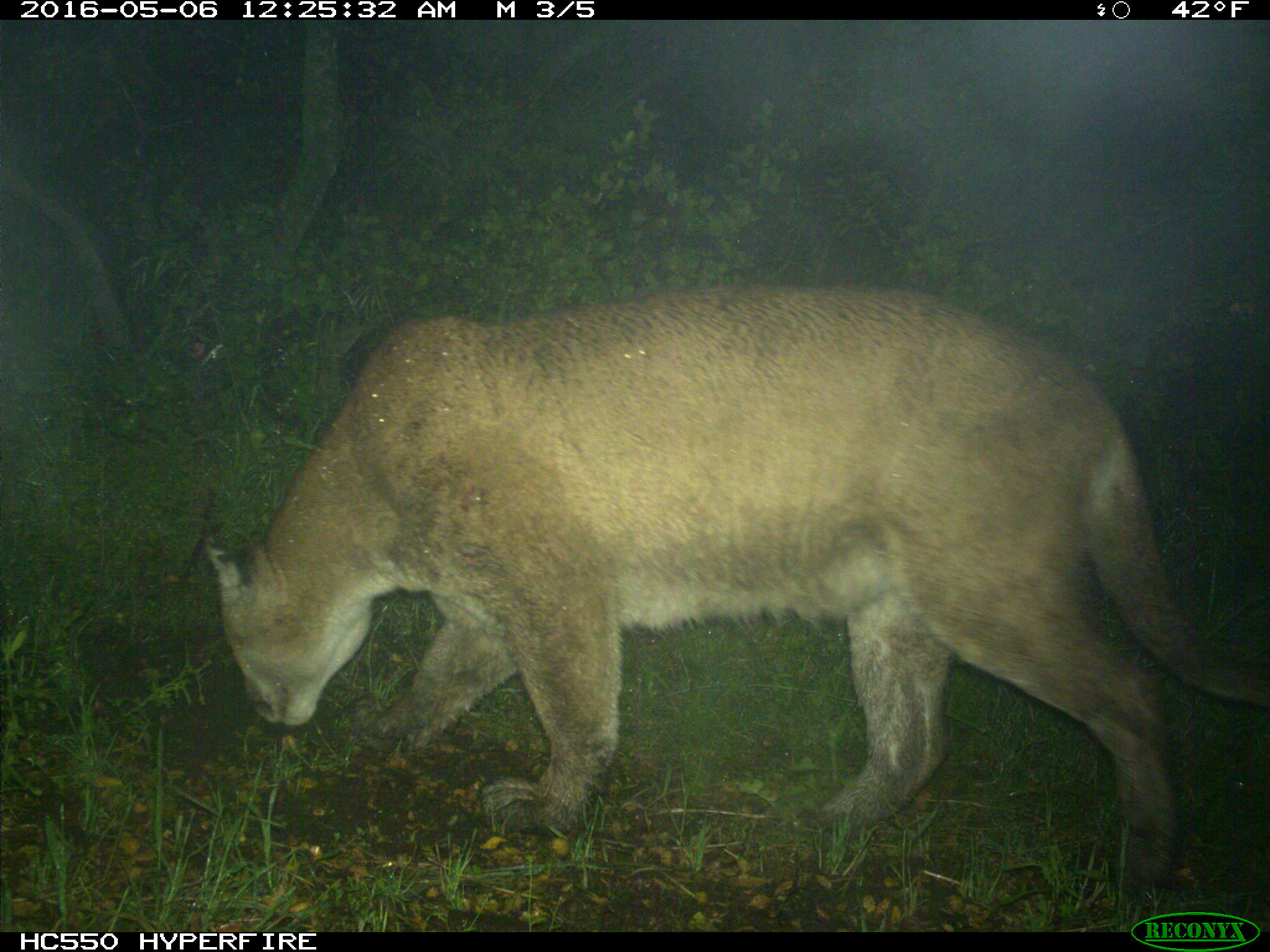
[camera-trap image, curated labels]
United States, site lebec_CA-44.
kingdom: Animalia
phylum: Chordata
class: Mammalia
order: Carnivora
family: Felidae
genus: Puma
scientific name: Puma concolor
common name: mountain lion